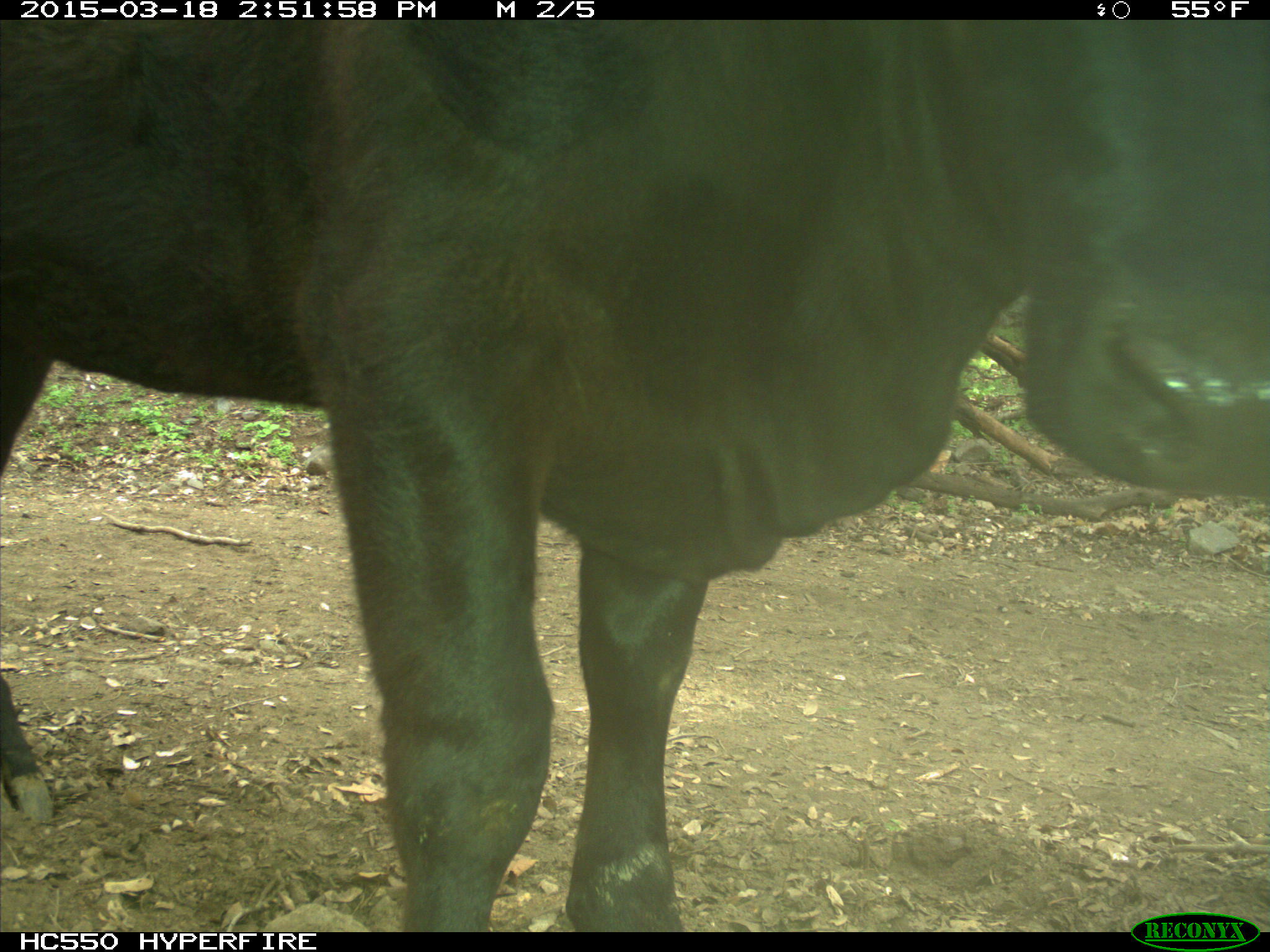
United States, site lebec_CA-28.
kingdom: Animalia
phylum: Chordata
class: Mammalia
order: Artiodactyla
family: Bovidae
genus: Bos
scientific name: Bos taurus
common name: domestic cow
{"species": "Bos taurus (domestic cow)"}